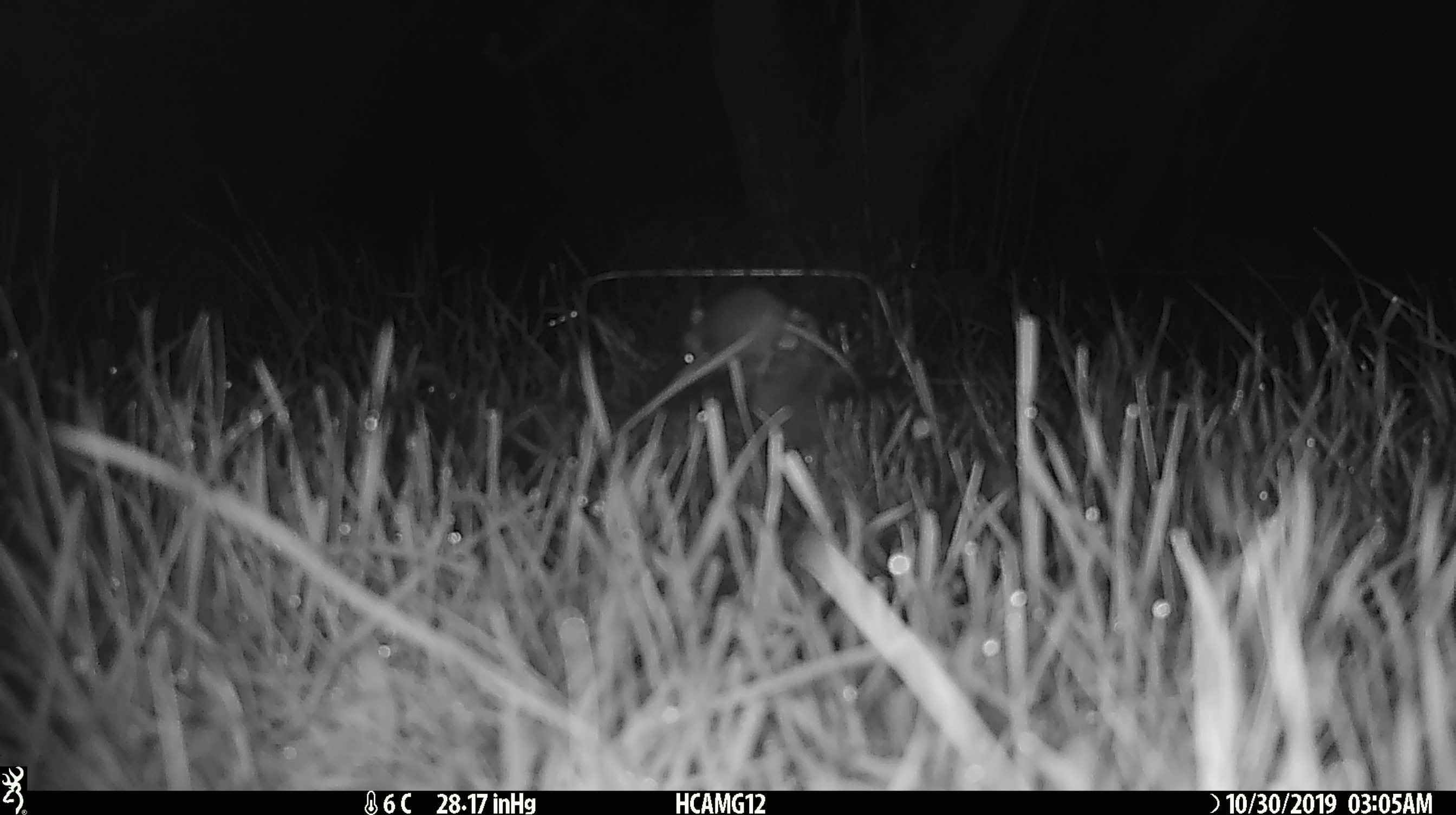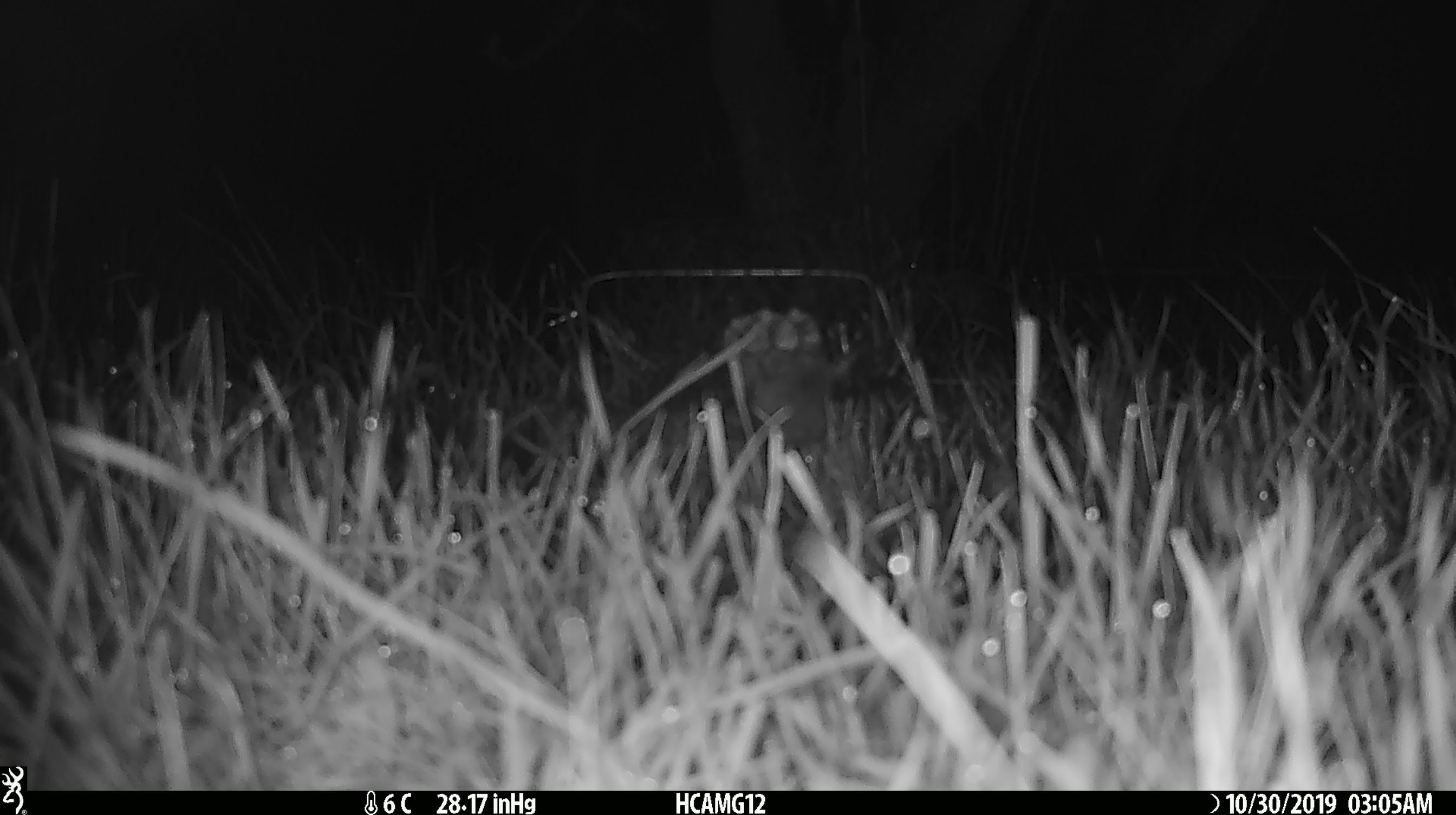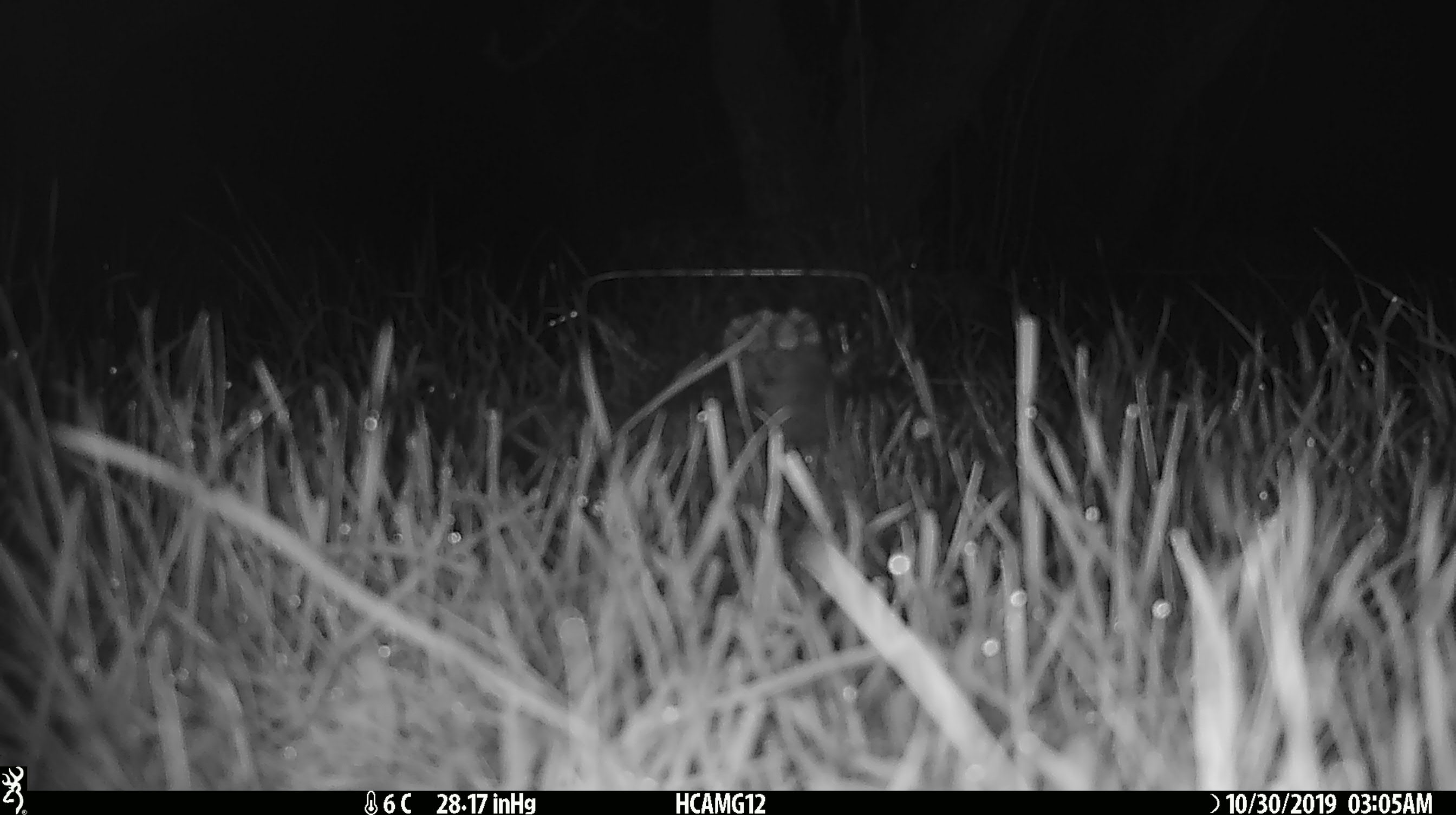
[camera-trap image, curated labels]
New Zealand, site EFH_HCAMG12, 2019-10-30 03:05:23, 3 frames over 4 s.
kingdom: Animalia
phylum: Chordata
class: Mammalia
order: Rodentia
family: Muridae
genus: Mus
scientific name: Mus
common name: mouse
Mouse (Mus).